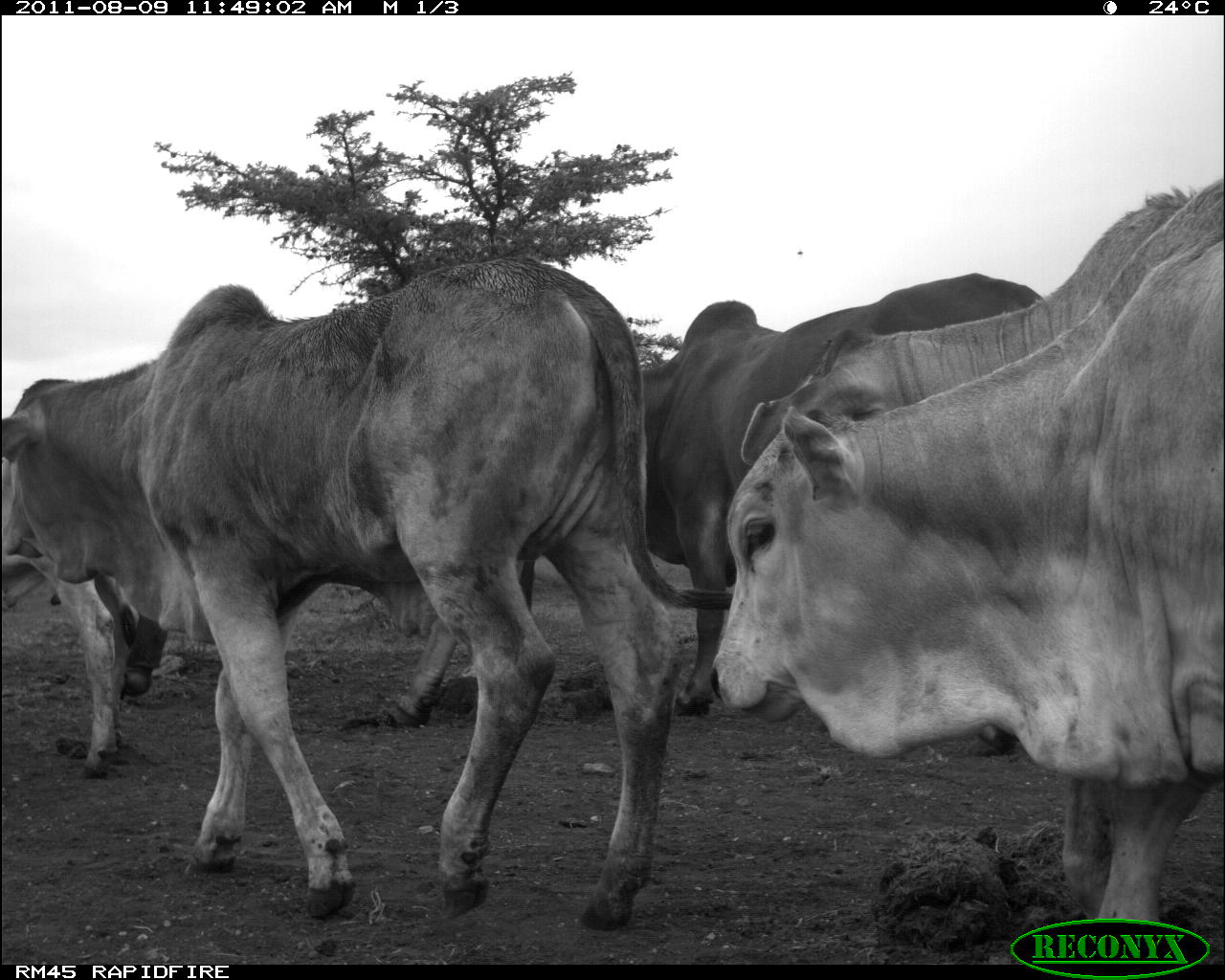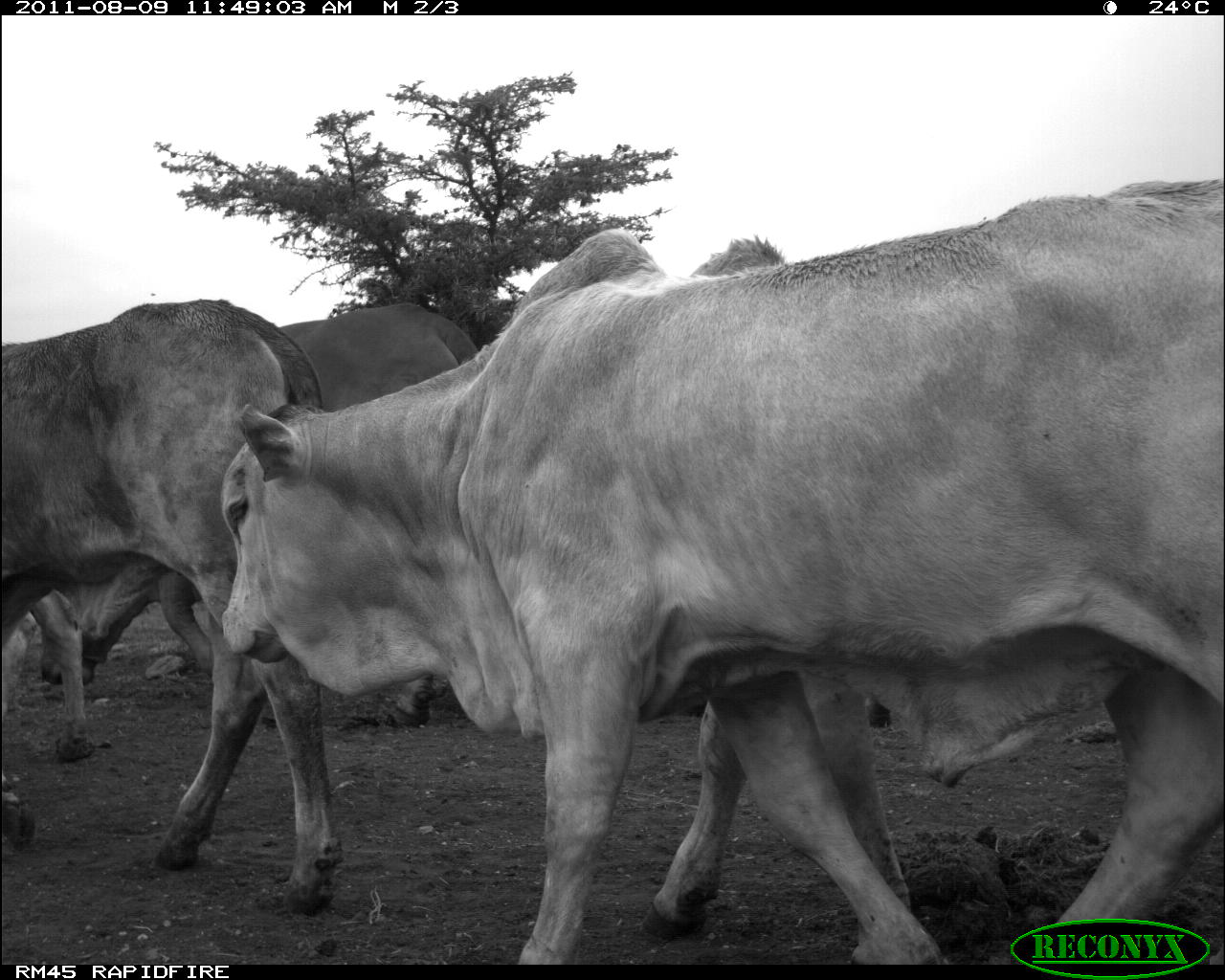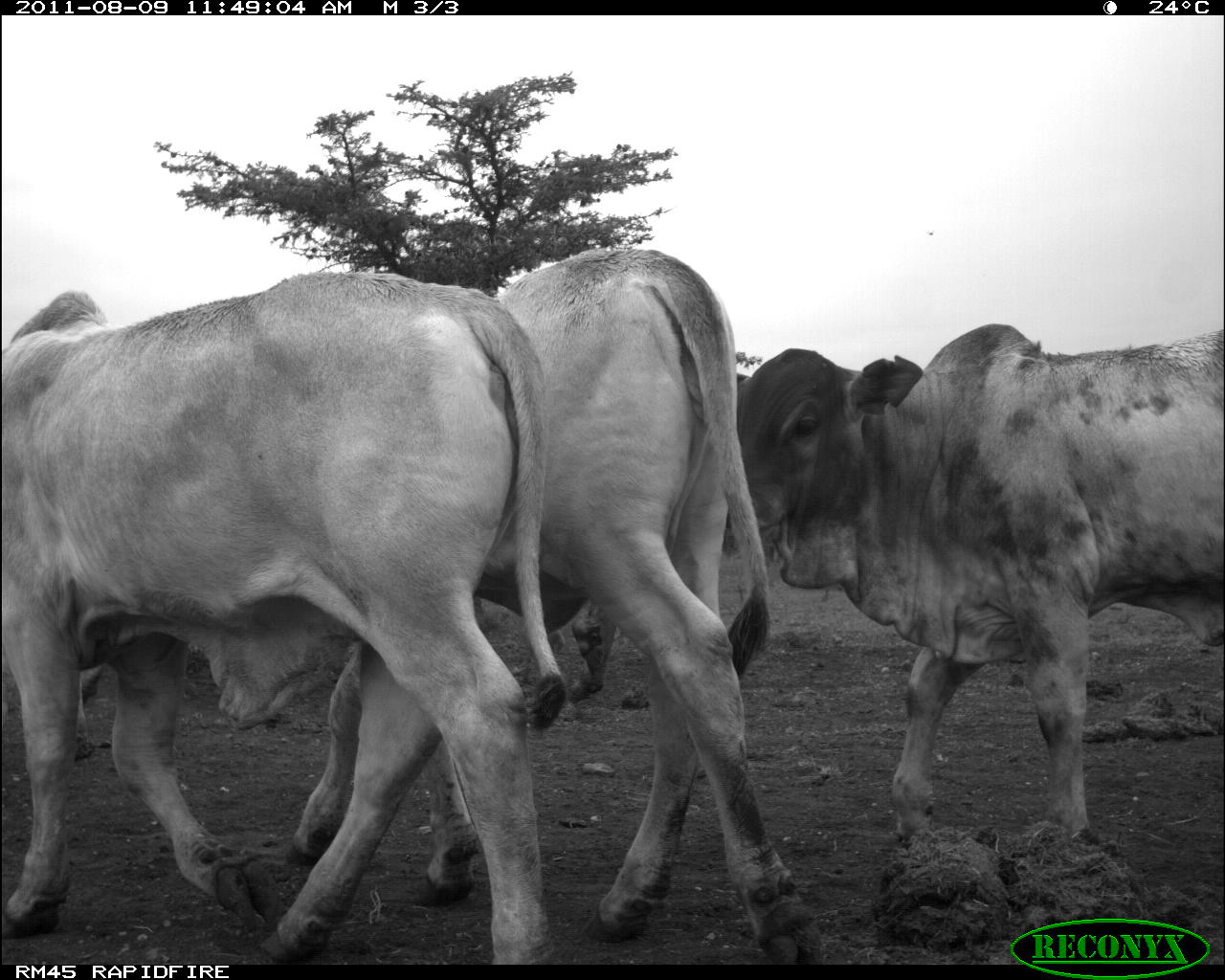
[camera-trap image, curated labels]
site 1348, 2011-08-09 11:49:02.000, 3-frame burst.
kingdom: Animalia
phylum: Chordata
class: Mammalia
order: Artiodactyla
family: Bovidae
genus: Bos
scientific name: Bos taurus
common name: domestic cattle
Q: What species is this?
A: Bos taurus (domestic cattle).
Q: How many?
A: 5.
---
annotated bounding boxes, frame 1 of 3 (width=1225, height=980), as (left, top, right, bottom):
bos taurus: (0, 264, 772, 933); (707, 176, 1225, 956); (739, 186, 1225, 962); (499, 272, 1093, 757); (75, 383, 532, 729); (0, 415, 121, 778)